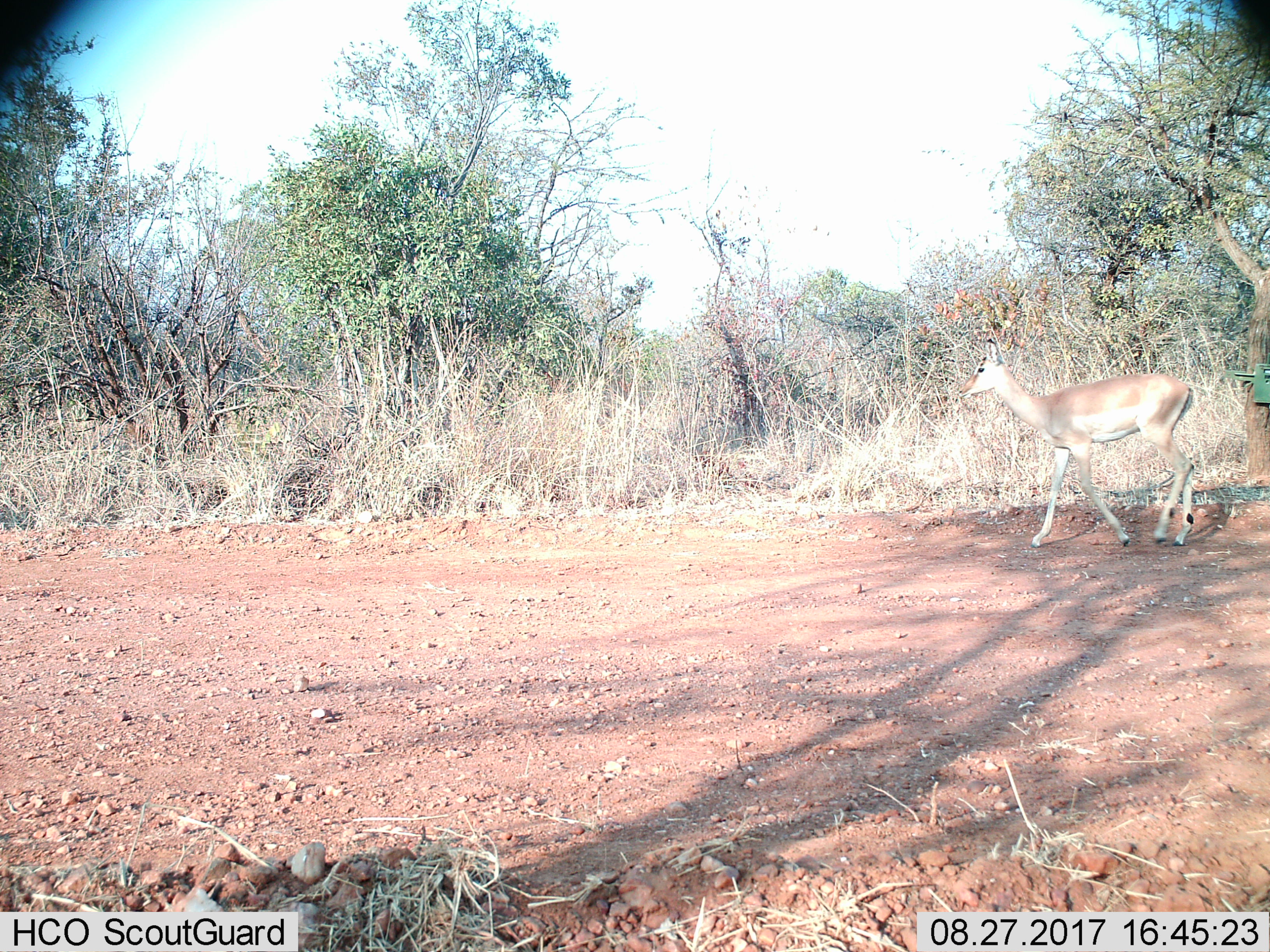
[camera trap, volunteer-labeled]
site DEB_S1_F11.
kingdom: Animalia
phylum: Chordata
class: Mammalia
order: Artiodactyla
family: Bovidae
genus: Aepyceros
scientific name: Aepyceros melampus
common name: impala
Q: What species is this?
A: Impala (Aepyceros melampus).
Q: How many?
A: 1.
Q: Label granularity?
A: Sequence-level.